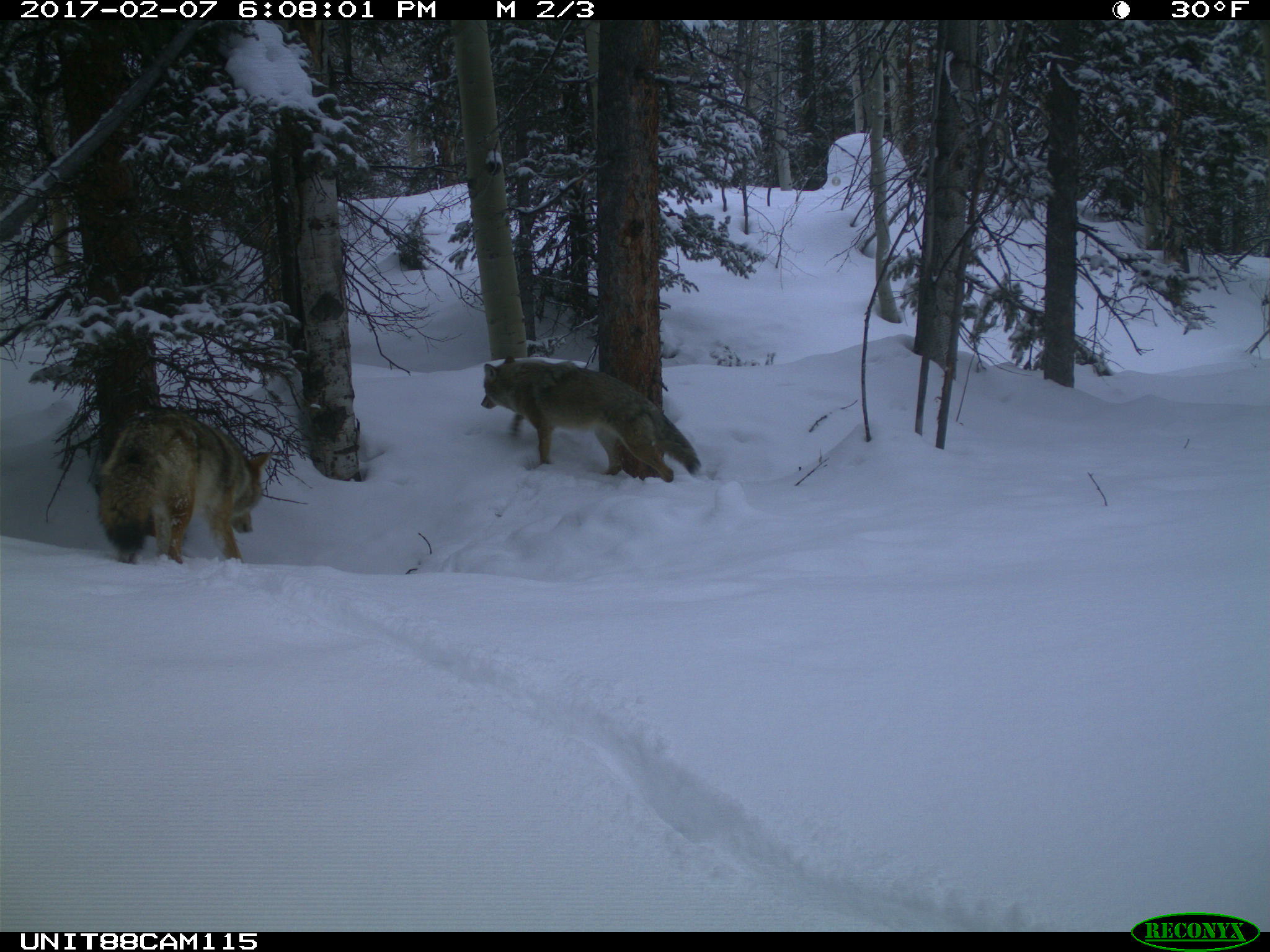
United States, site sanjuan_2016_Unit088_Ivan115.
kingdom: Animalia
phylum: Chordata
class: Mammalia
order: Carnivora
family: Canidae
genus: Canis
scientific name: Canis latrans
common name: coyote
Canis latrans (coyote).